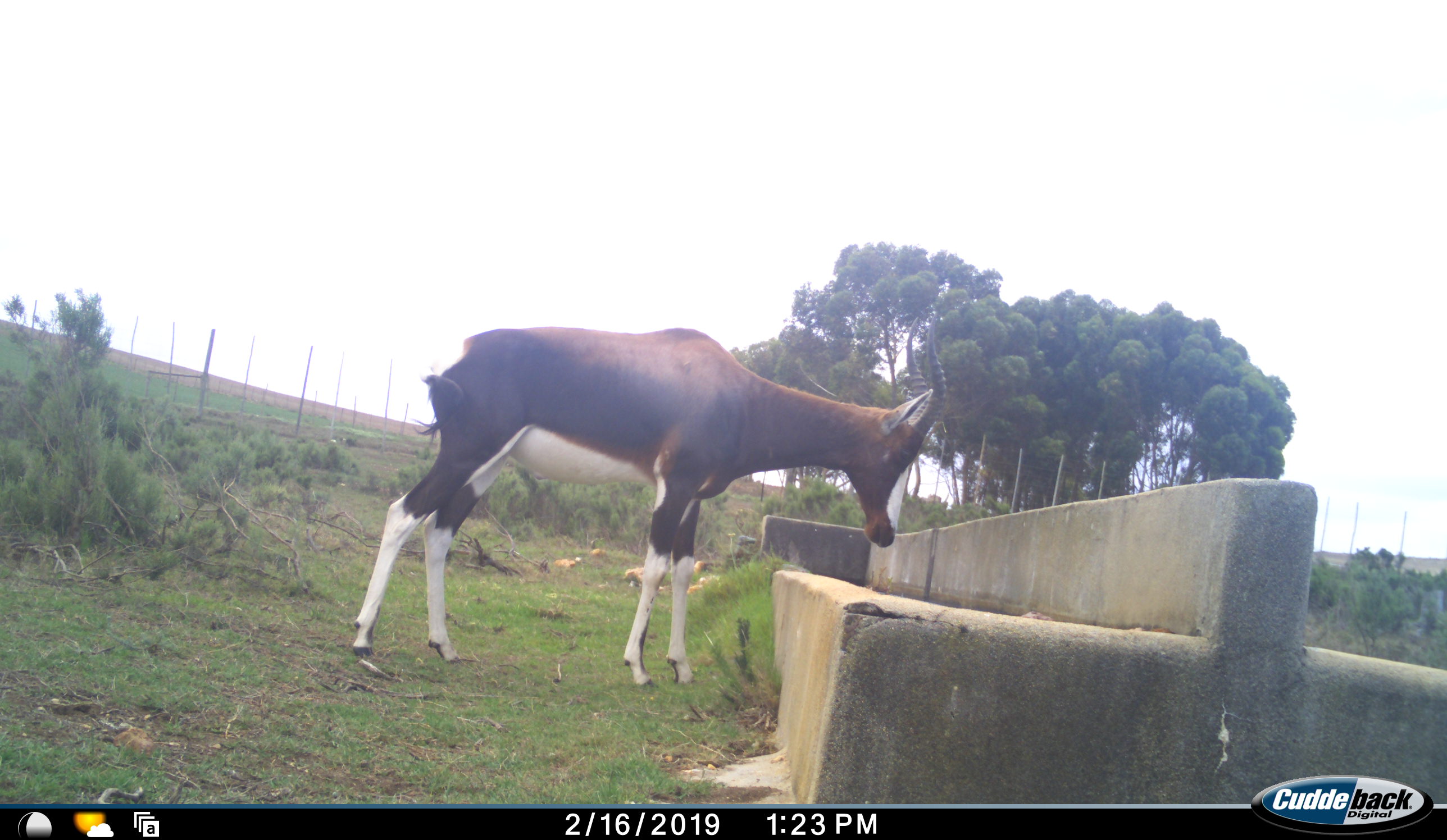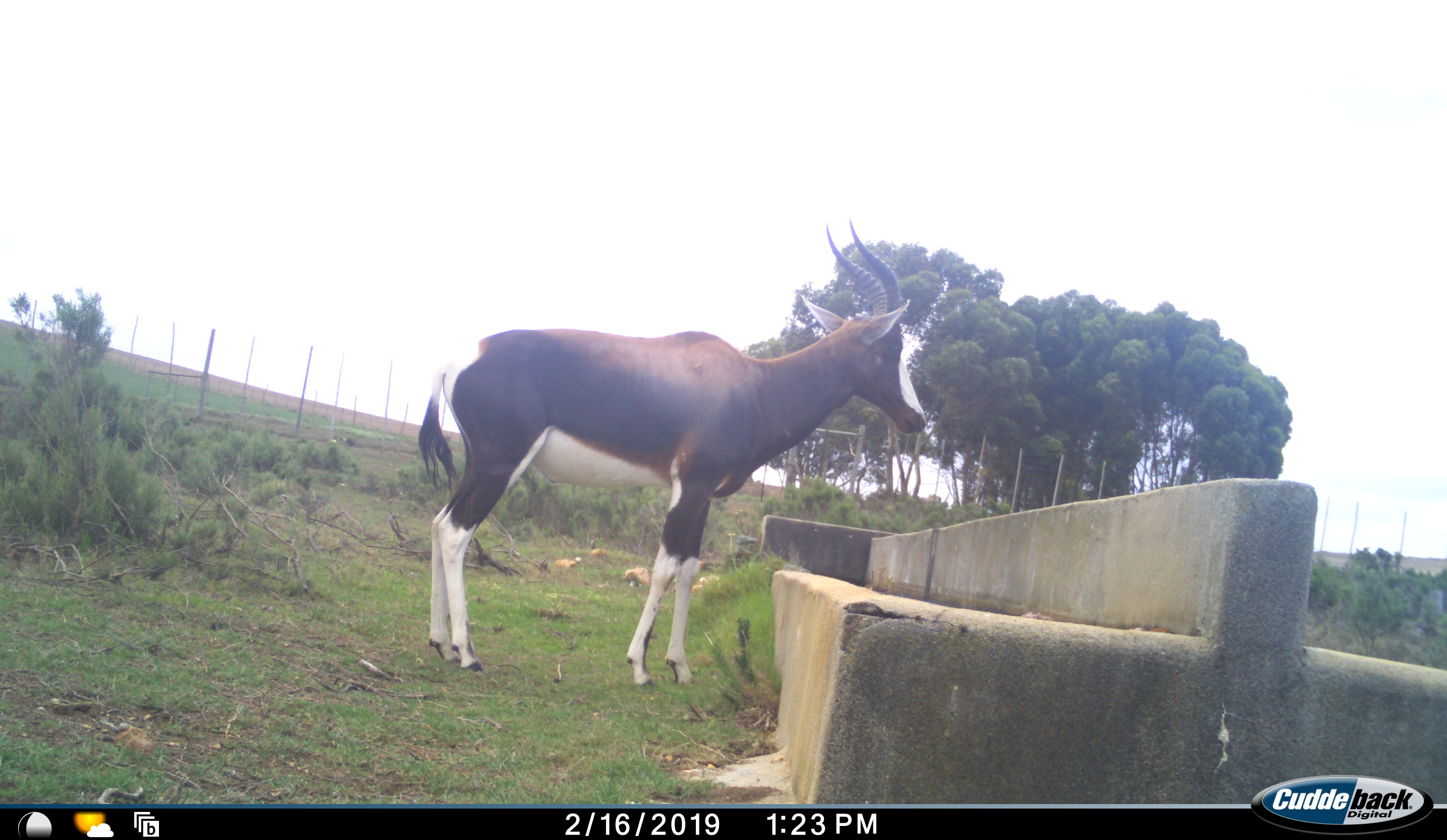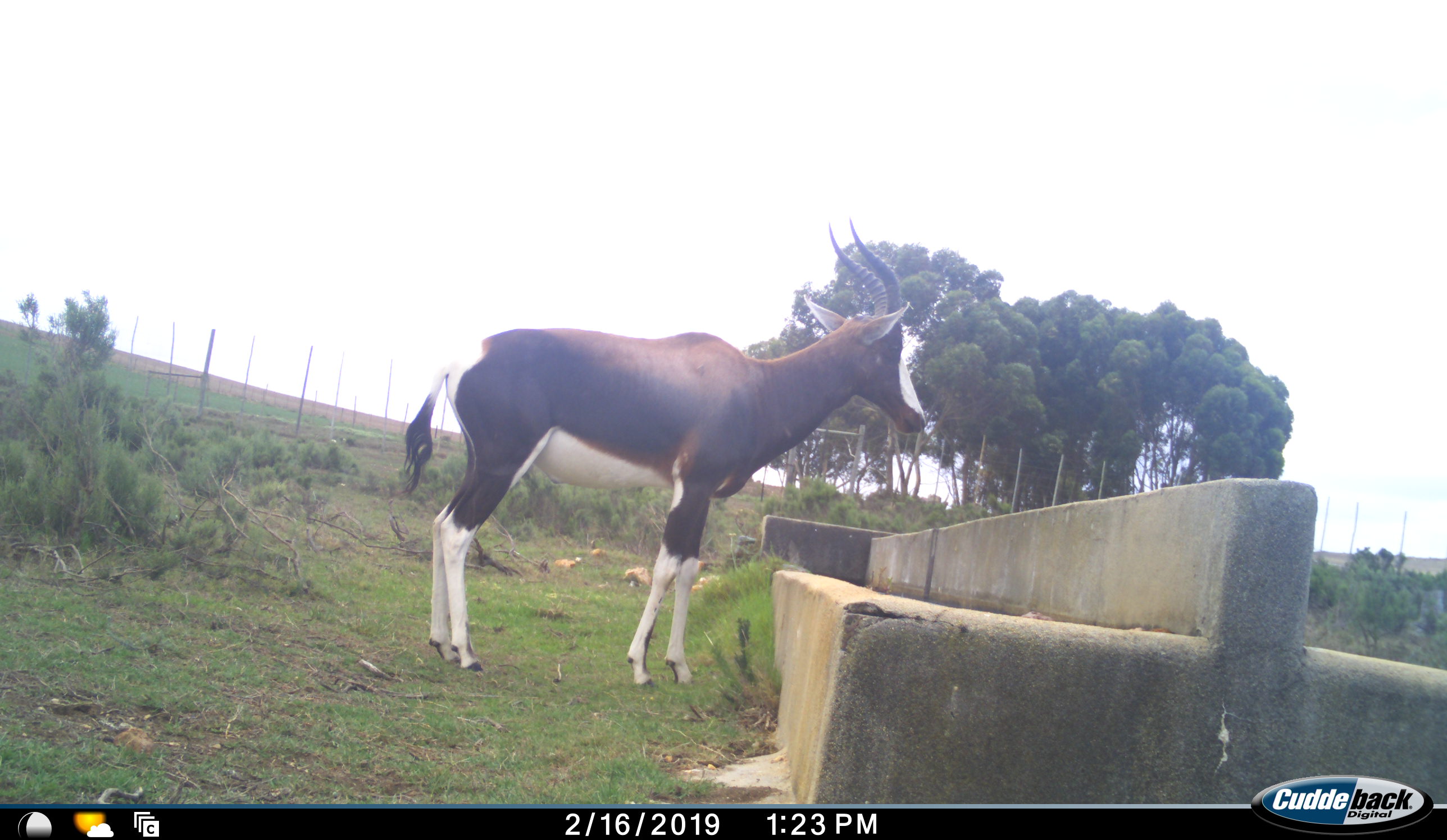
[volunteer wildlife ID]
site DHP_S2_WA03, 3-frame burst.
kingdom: Animalia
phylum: Chordata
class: Mammalia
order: Artiodactyla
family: Bovidae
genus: Damaliscus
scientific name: Damaliscus pygargus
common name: bontebok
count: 1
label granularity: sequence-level